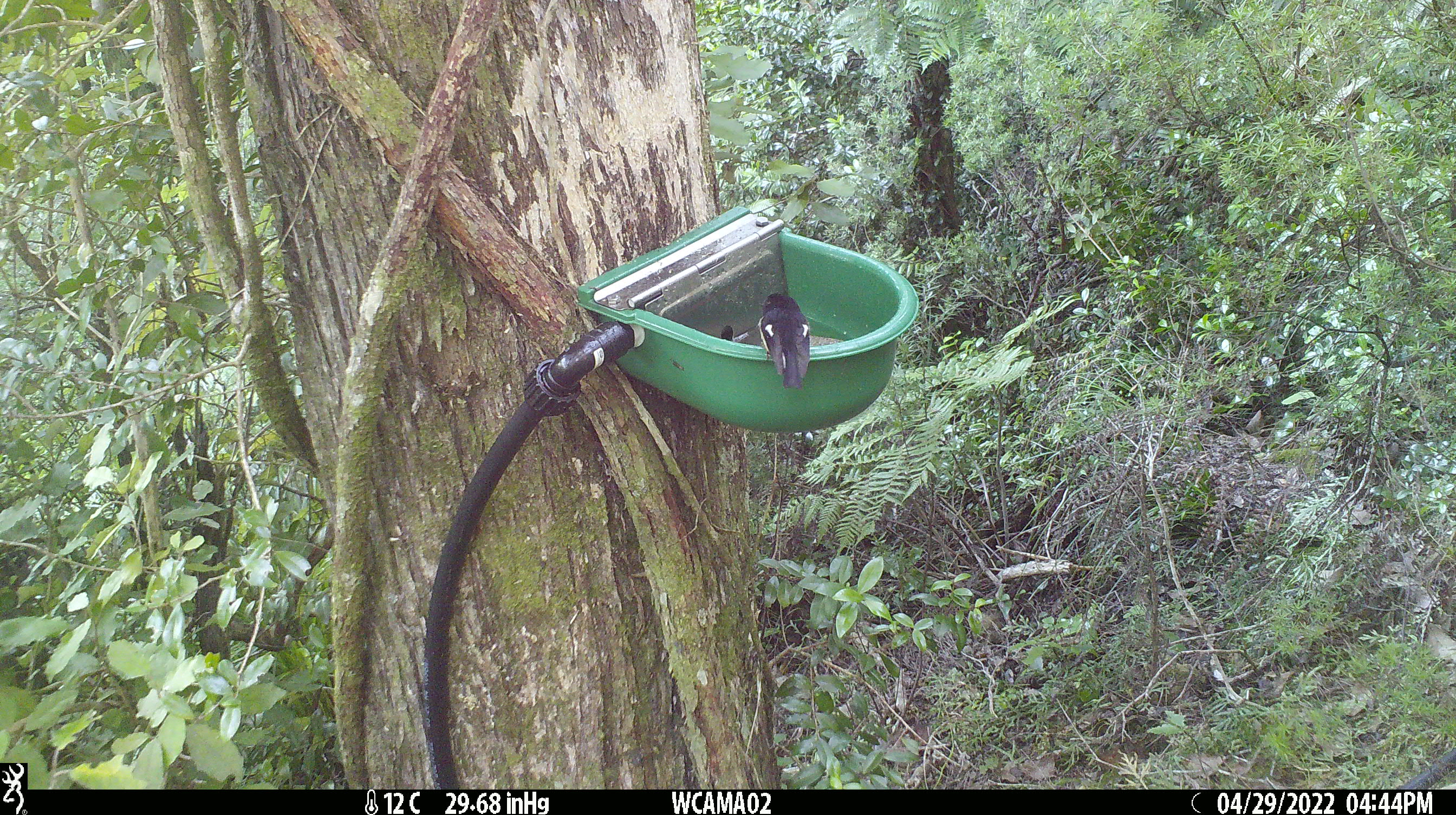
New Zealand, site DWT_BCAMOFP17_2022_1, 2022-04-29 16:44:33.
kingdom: Animalia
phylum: Chordata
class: Aves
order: Passeriformes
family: Petroicidae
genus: Petroica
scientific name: Petroica macrocephala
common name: tomtit